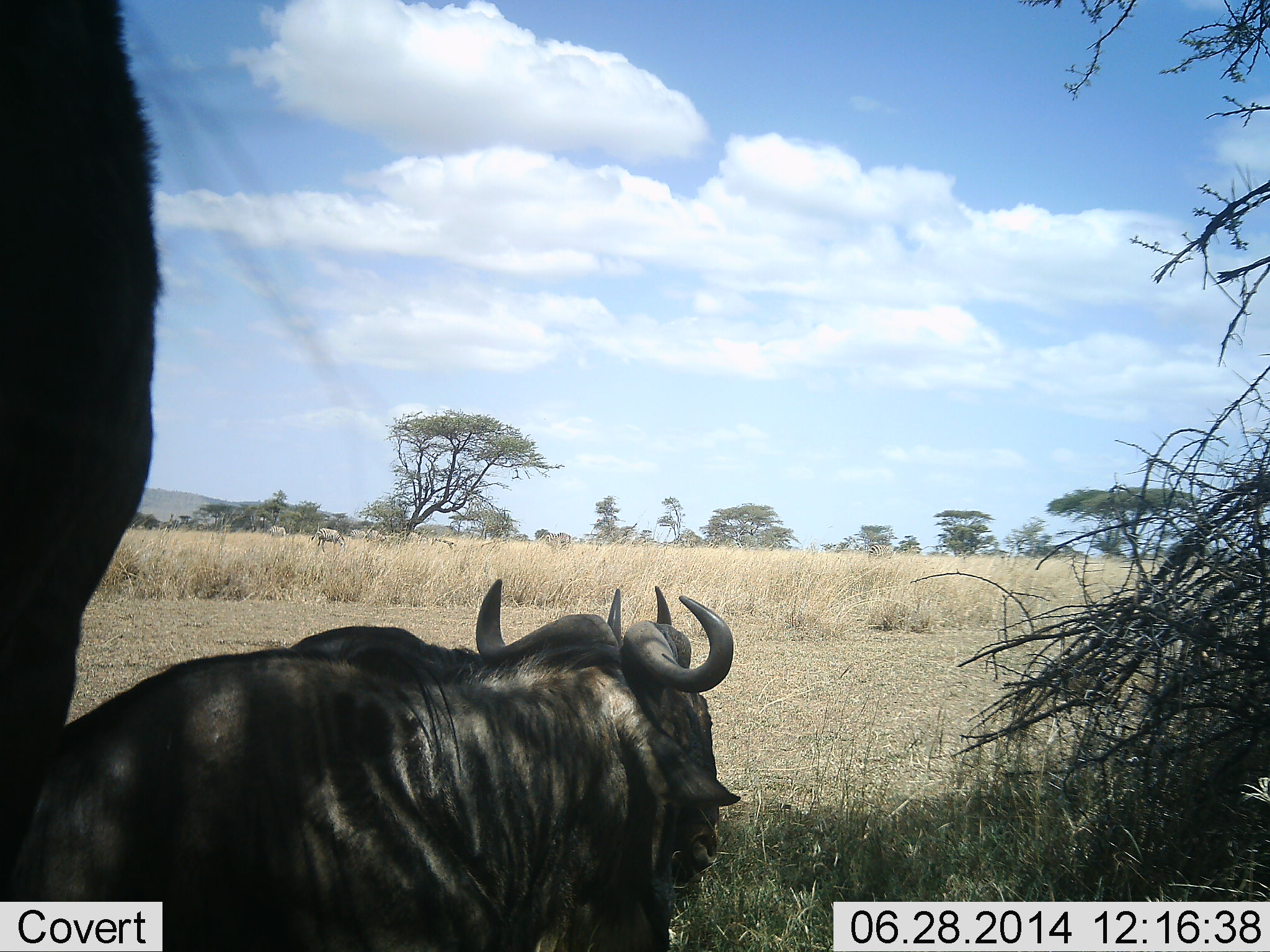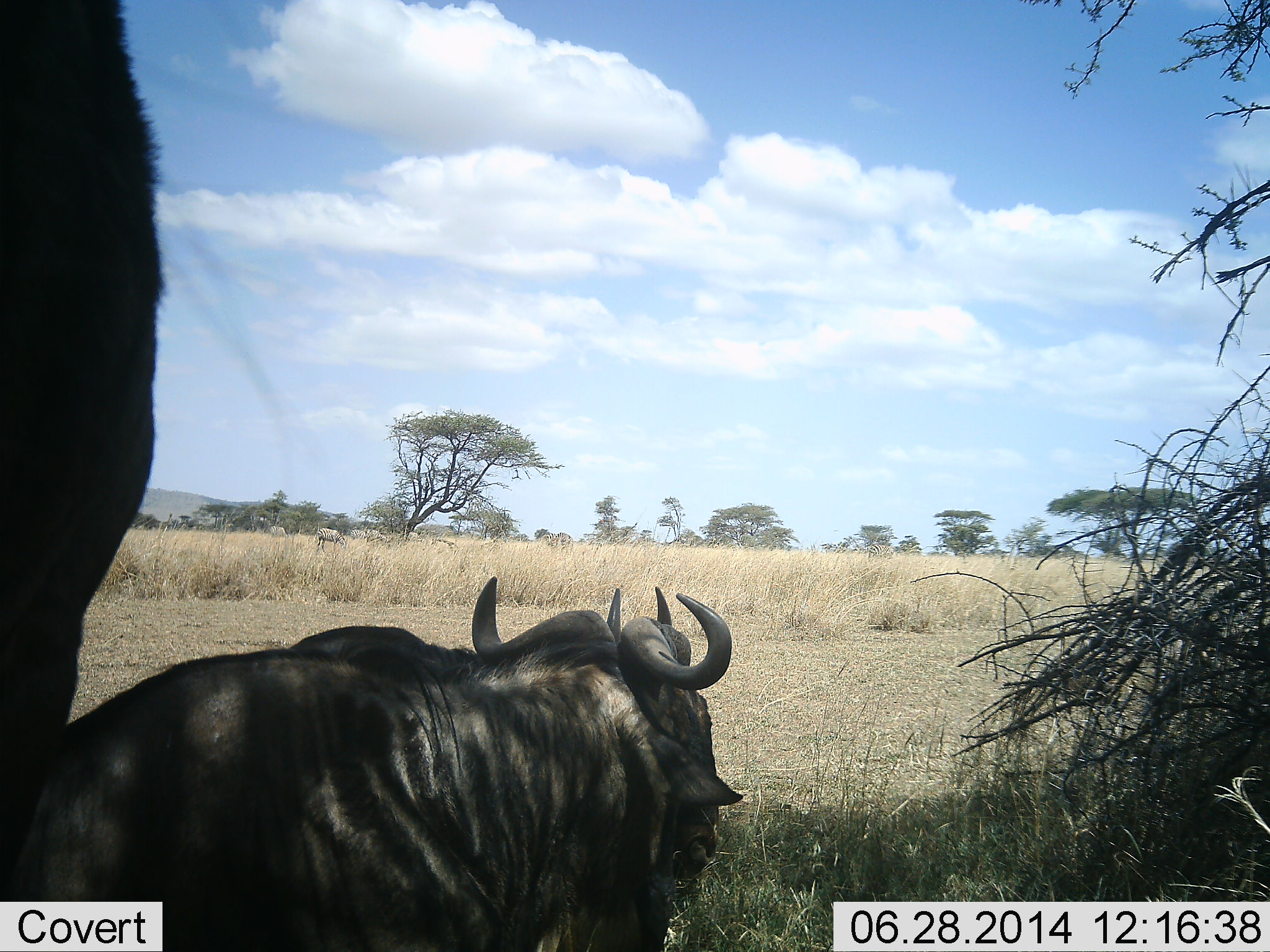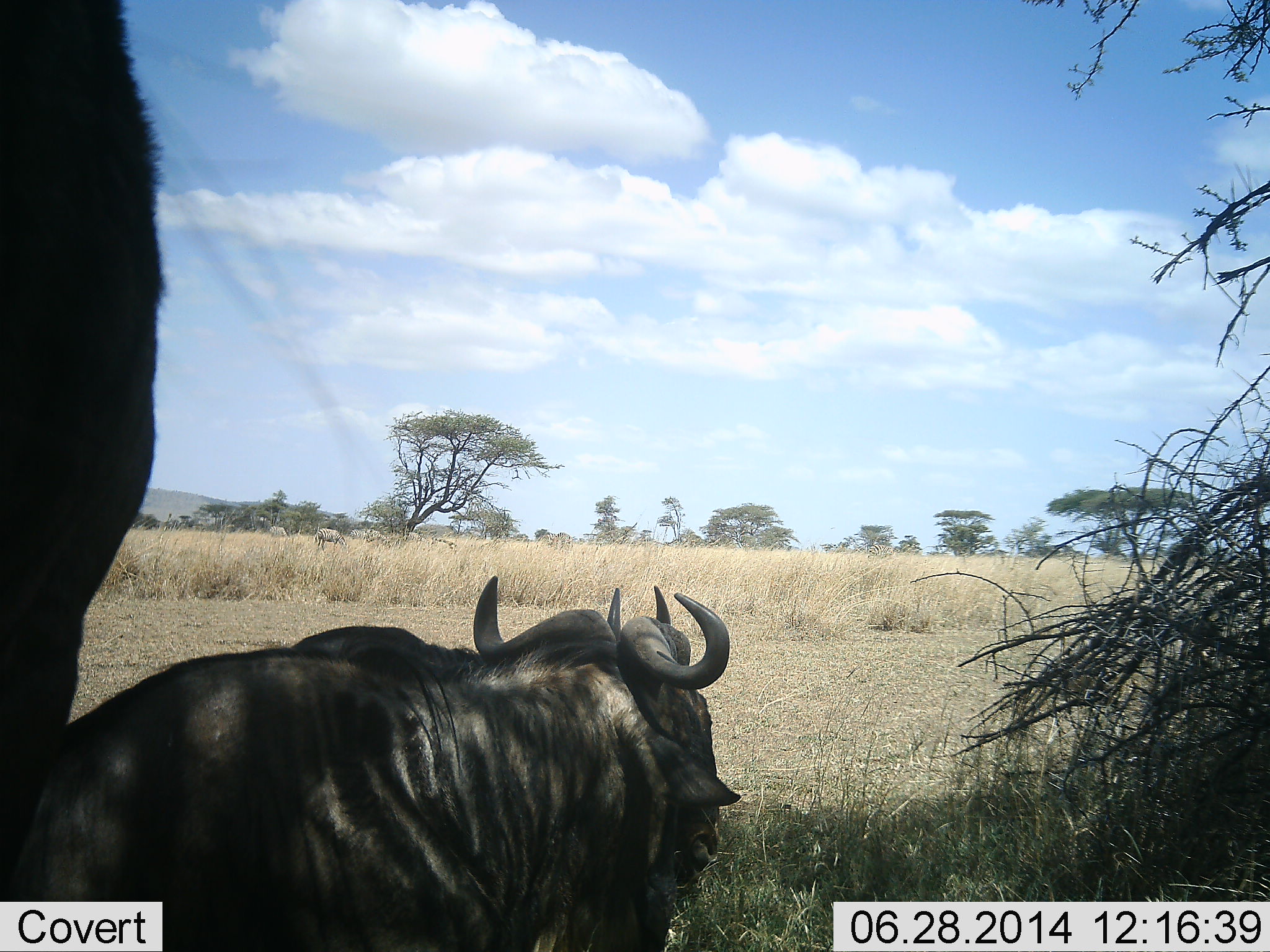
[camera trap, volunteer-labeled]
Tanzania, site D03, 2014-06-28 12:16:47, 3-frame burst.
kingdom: Animalia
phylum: Chordata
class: Mammalia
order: Artiodactyla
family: Bovidae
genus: Connochaetes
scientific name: Connochaetes taurinus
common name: blue wildebeest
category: wildebeest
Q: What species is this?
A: Wildebeest (blue wildebeest) (Connochaetes taurinus).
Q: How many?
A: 3.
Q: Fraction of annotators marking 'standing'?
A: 60%.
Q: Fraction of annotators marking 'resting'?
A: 100%.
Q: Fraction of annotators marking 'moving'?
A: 0%.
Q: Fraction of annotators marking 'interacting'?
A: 0%.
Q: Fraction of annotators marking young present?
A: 0%.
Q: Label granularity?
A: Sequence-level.